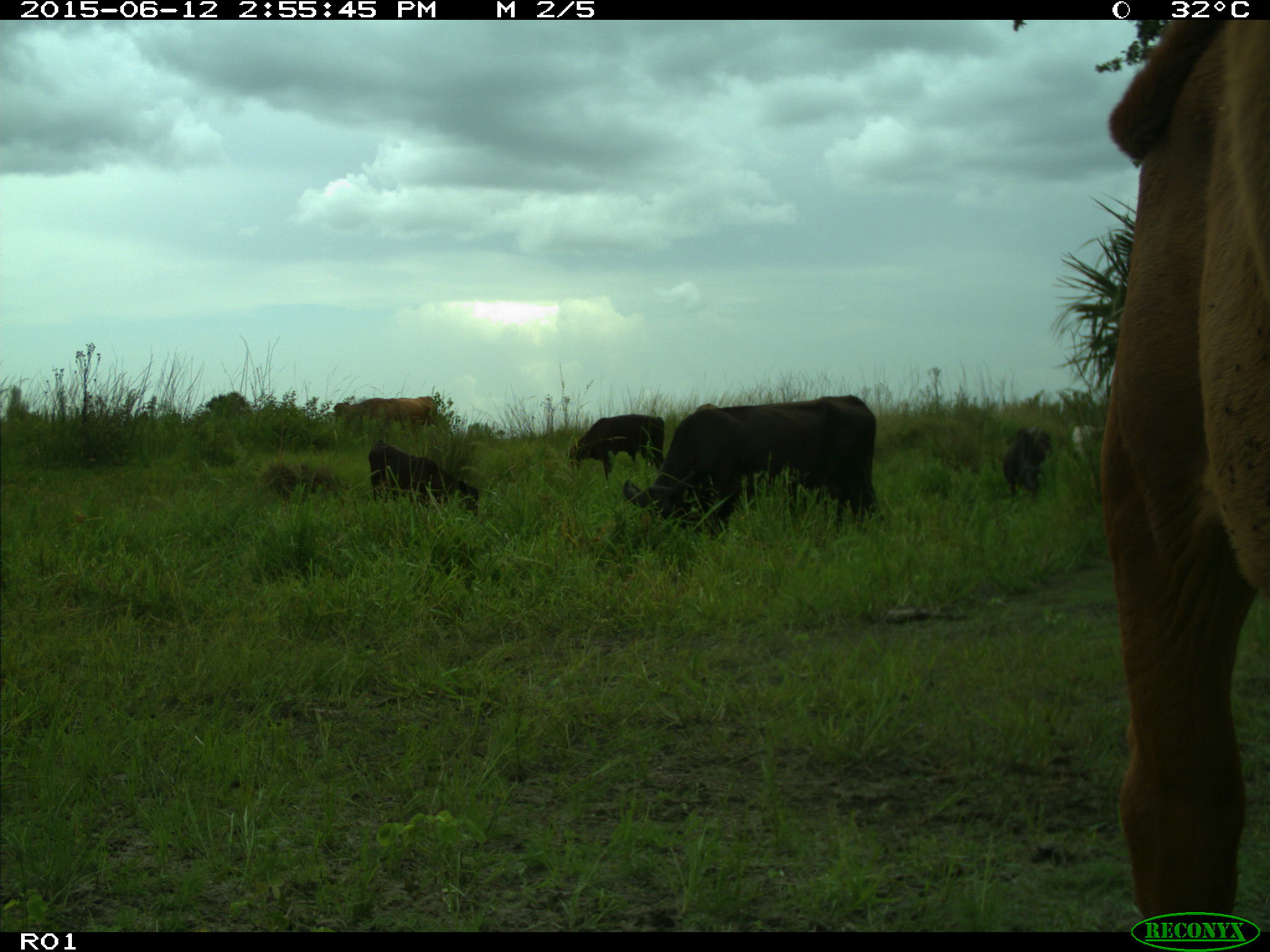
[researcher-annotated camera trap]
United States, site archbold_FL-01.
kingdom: Animalia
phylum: Chordata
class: Mammalia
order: Artiodactyla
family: Bovidae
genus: Bos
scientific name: Bos taurus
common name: domestic cow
Bos taurus (domestic cow).